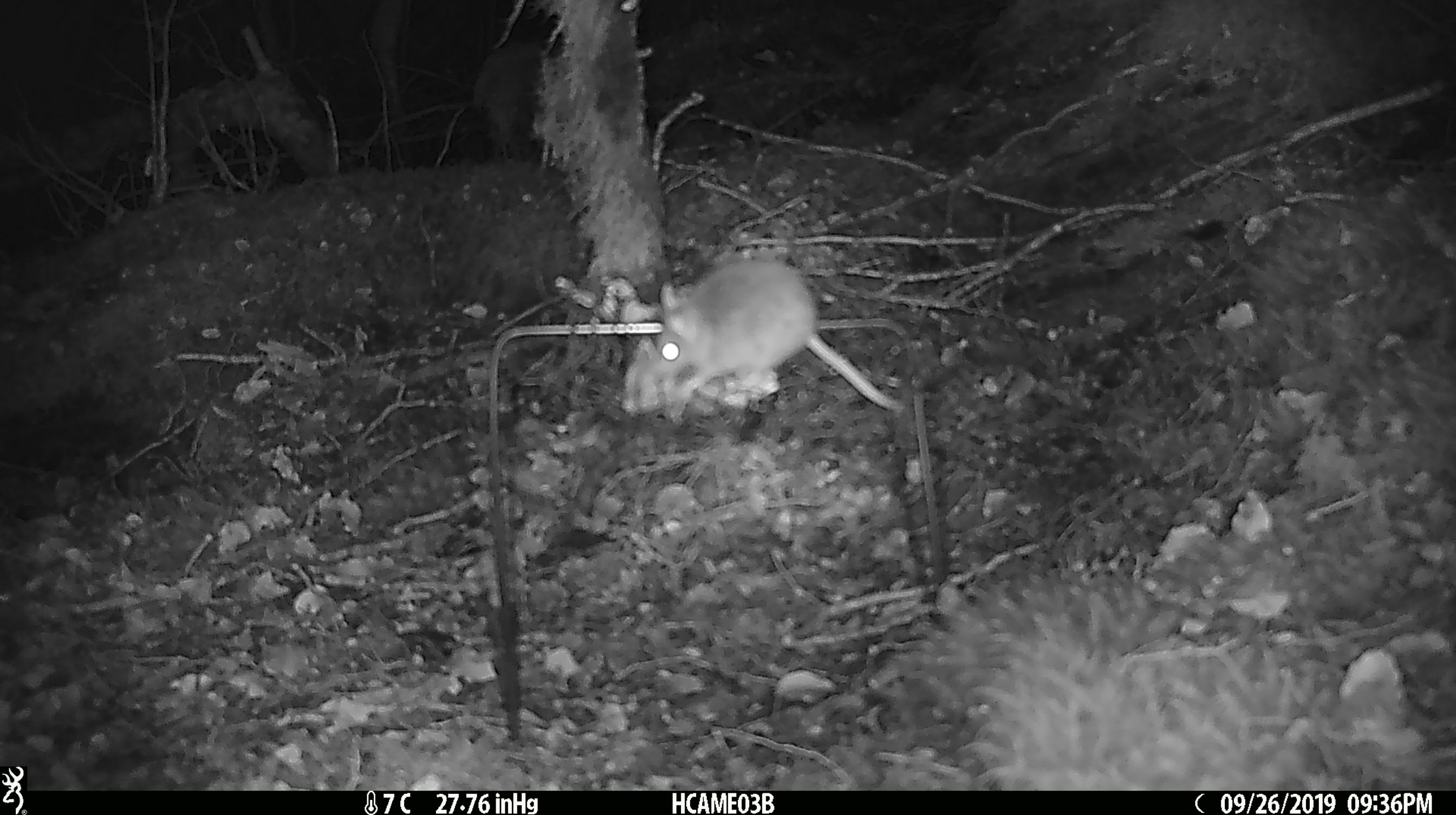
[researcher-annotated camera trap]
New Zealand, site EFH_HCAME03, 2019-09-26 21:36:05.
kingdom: Animalia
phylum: Chordata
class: Mammalia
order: Rodentia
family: Muridae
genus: Mus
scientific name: Mus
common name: mouse